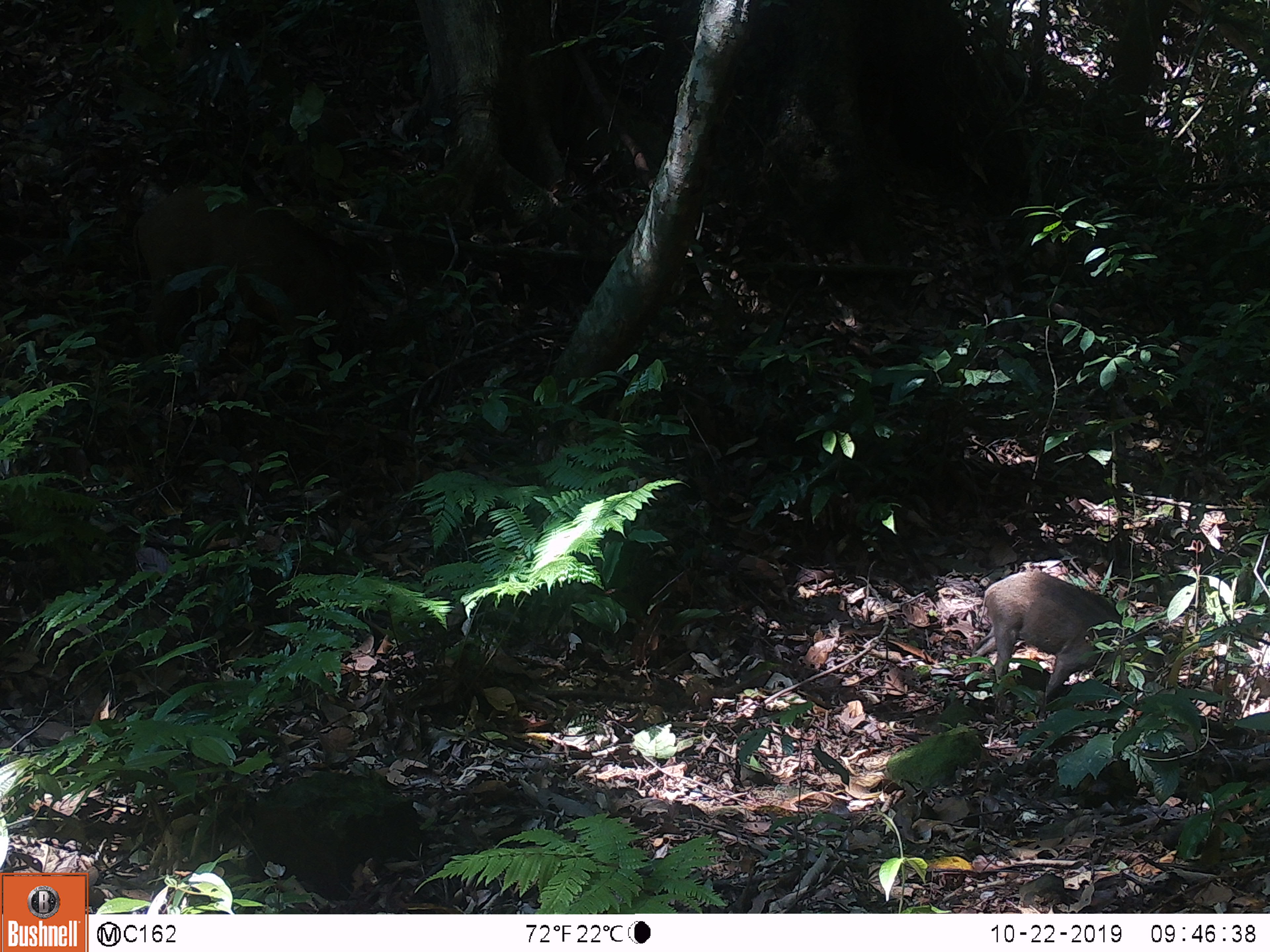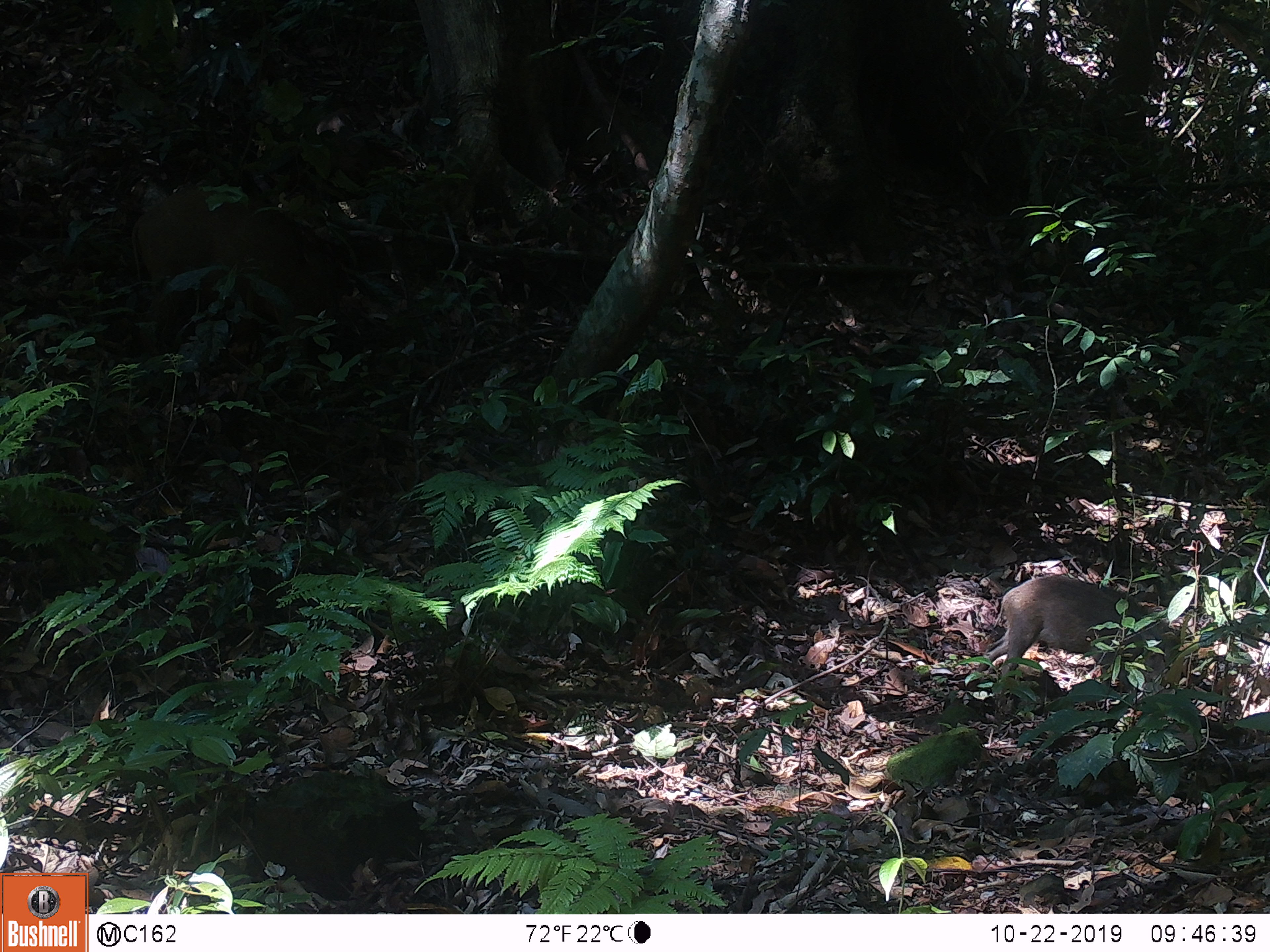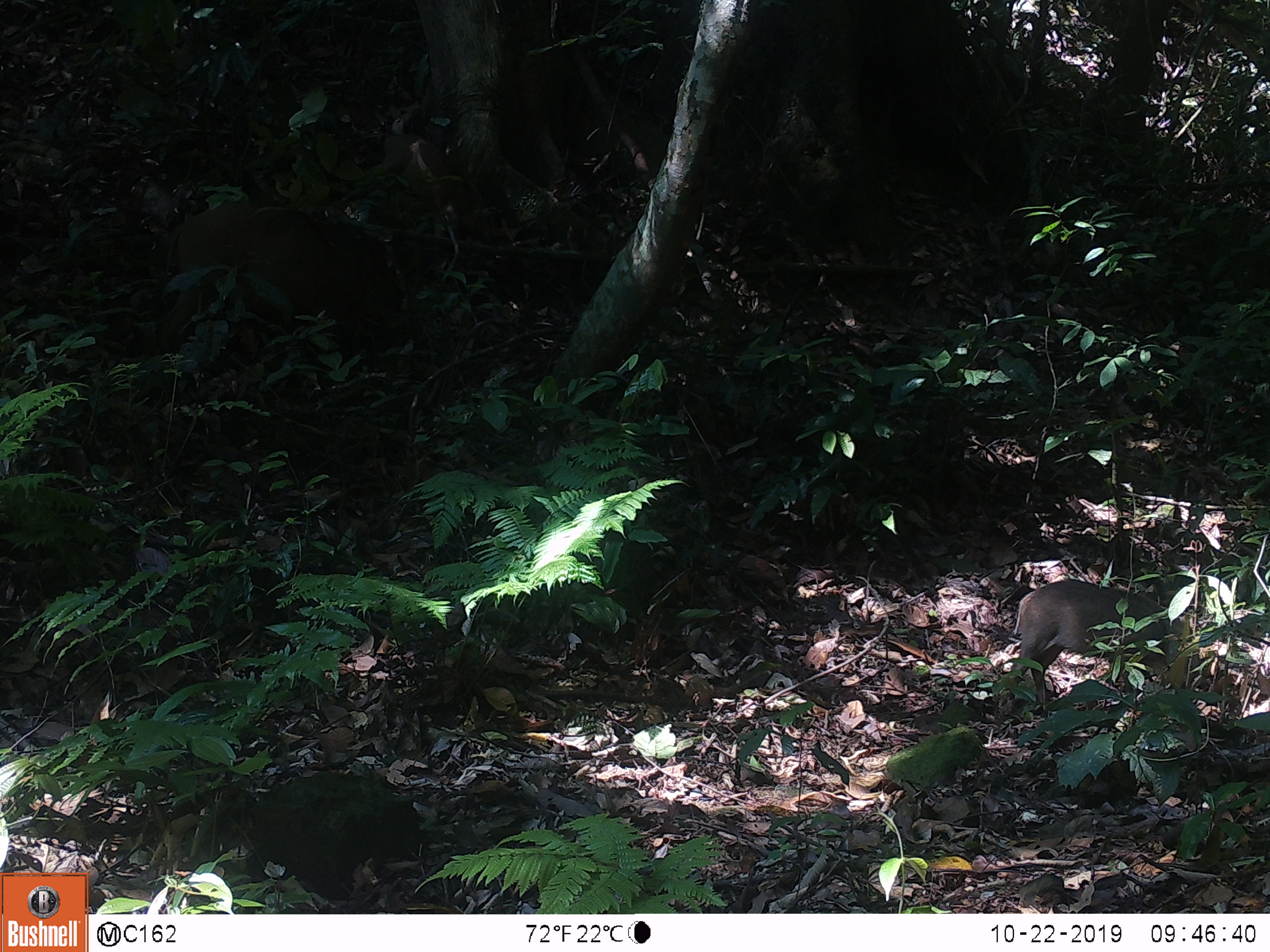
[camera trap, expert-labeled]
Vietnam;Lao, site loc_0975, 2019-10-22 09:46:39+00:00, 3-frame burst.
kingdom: Animalia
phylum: Chordata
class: Mammalia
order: Artiodactyla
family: Suidae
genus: Sus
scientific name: Sus scrofa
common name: eurasian wild pig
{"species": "eurasian wild pig (Sus scrofa)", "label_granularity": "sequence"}